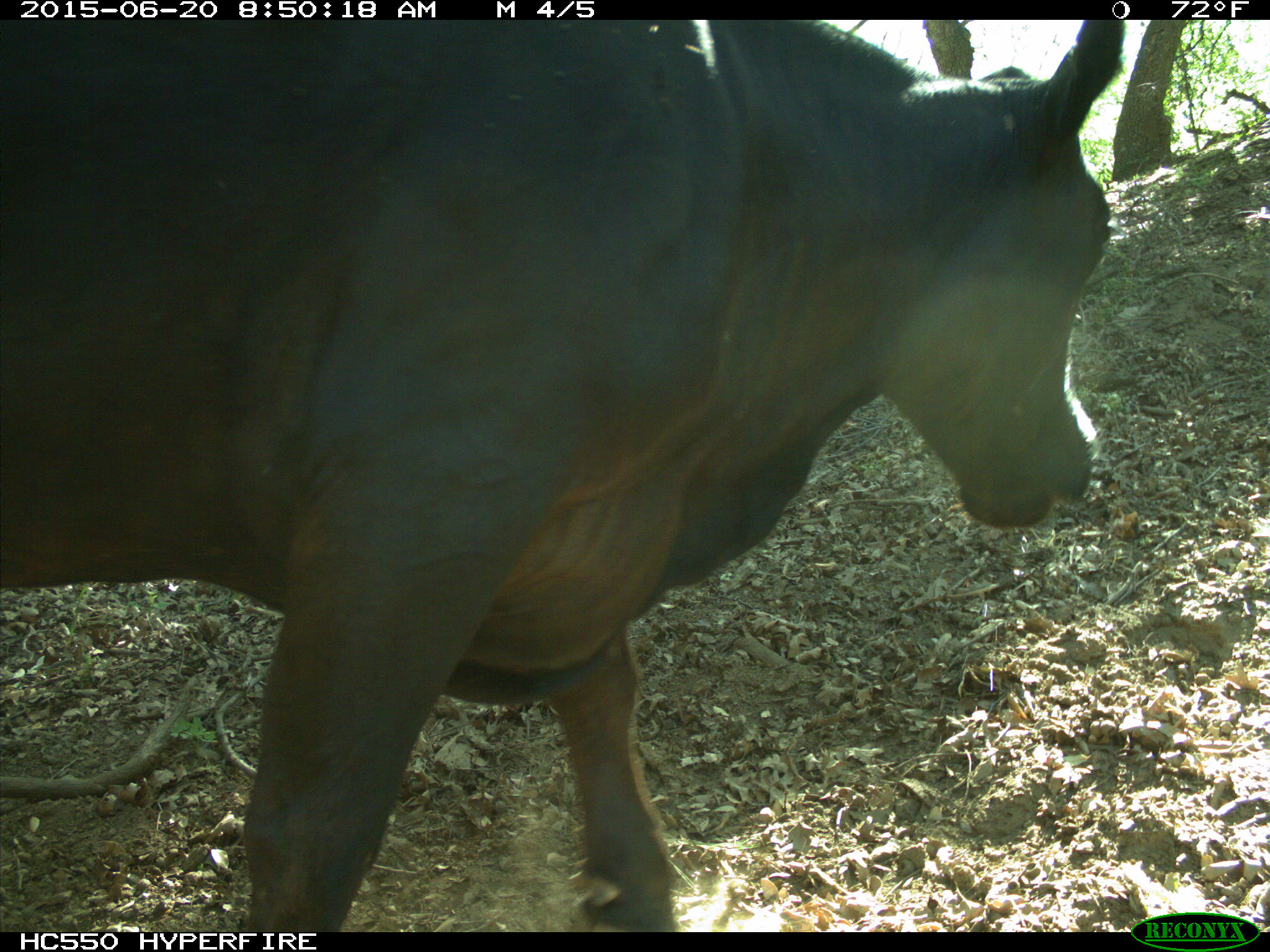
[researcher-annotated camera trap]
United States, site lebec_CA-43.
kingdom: Animalia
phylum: Chordata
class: Mammalia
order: Artiodactyla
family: Bovidae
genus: Bos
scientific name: Bos taurus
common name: domestic cow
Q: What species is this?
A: Bos taurus (domestic cow).